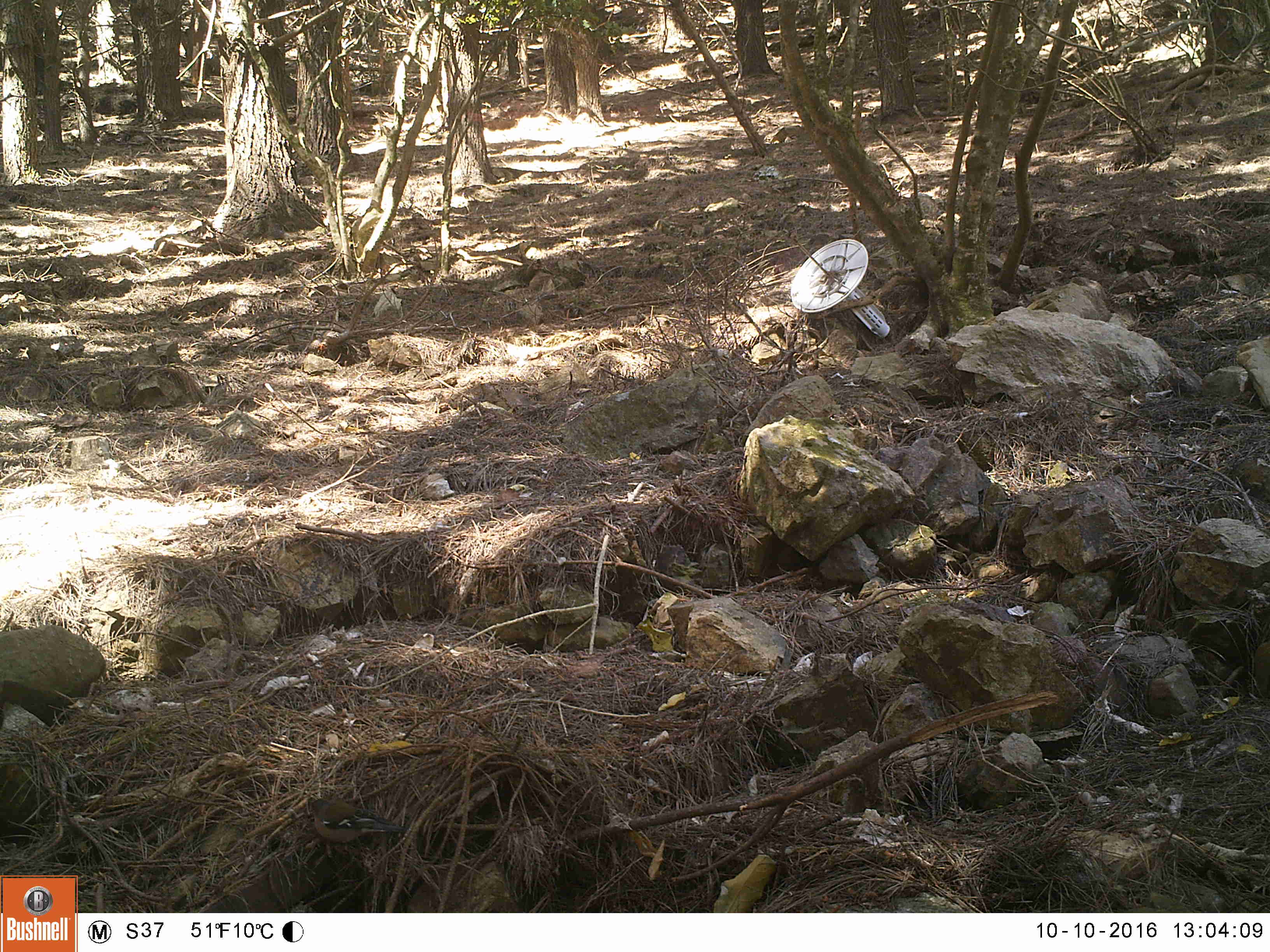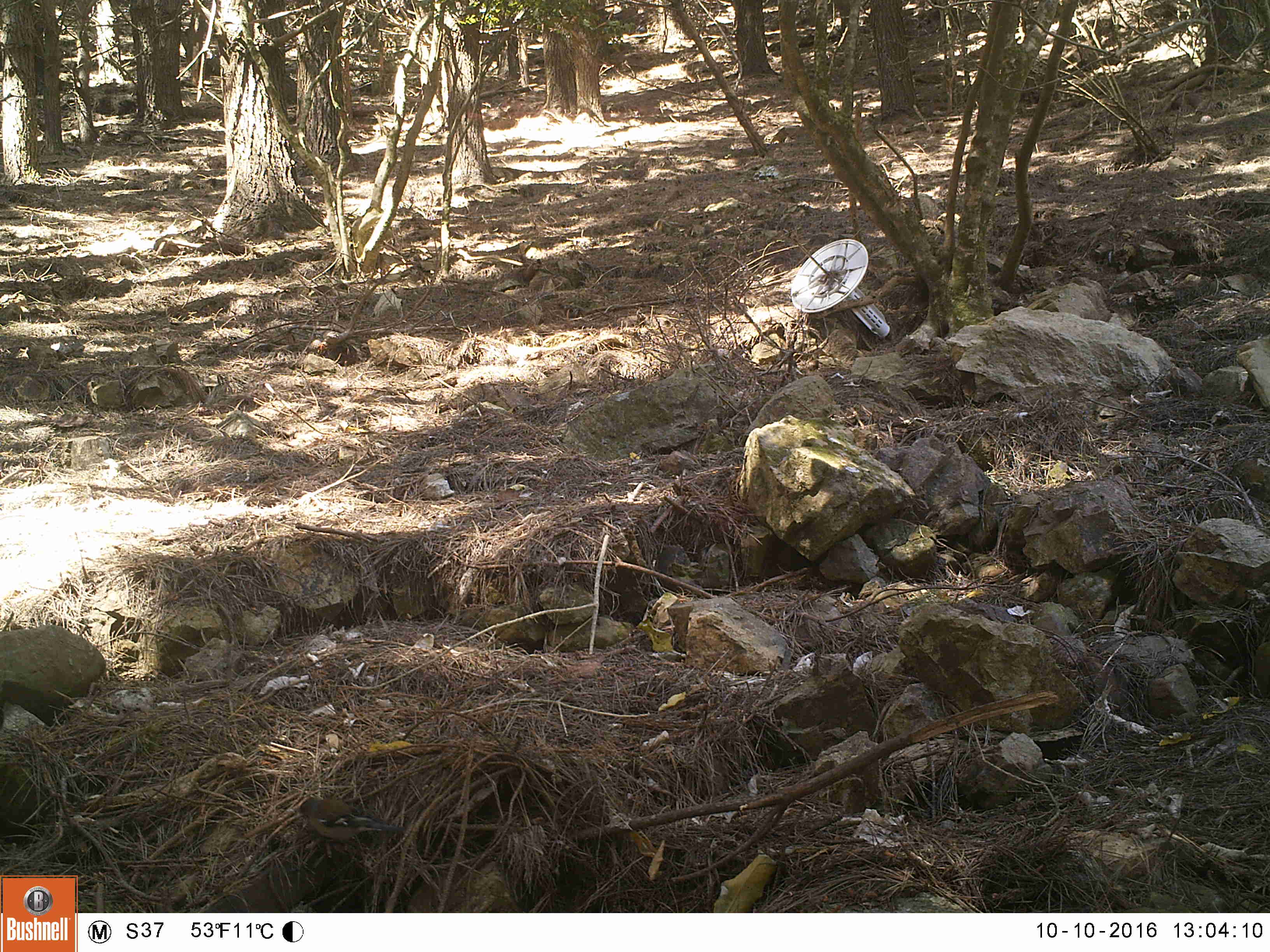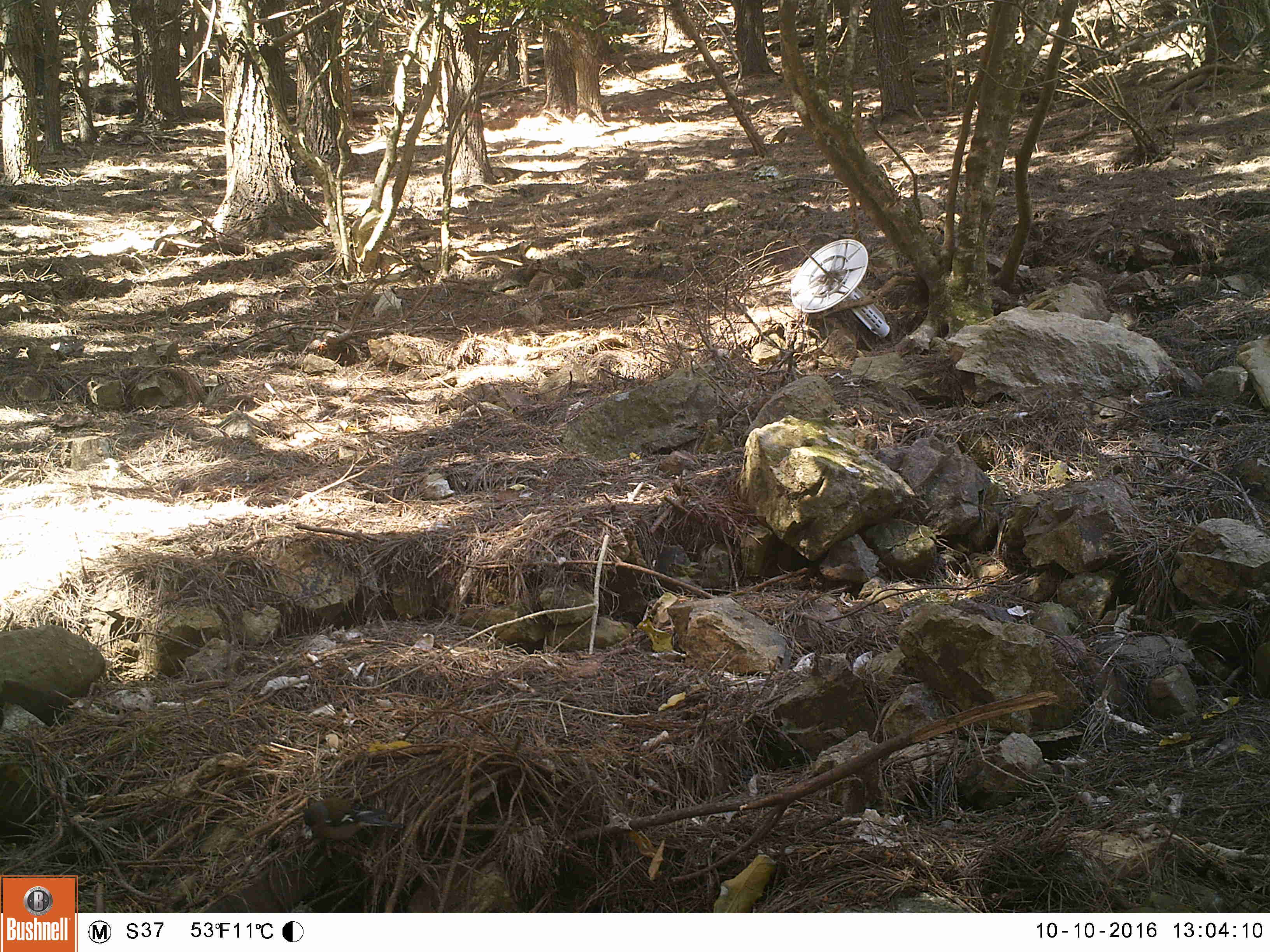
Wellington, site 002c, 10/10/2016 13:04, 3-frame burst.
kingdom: Animalia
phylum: Chordata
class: Aves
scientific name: Aves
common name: bird